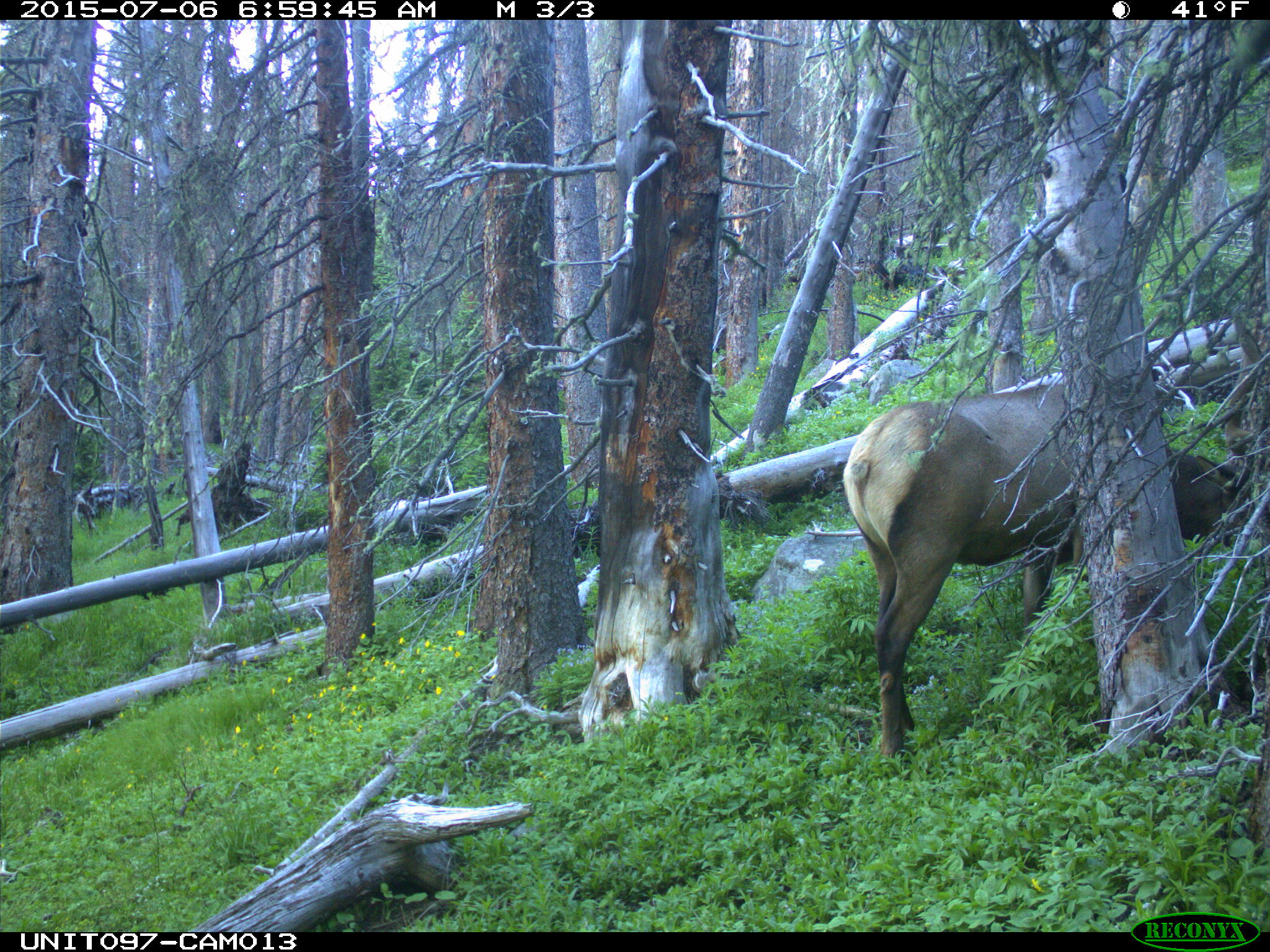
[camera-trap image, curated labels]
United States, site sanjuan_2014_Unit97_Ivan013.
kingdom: Animalia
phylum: Chordata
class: Mammalia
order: Artiodactyla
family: Cervidae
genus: Cervus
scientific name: Cervus elaphus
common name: red deer